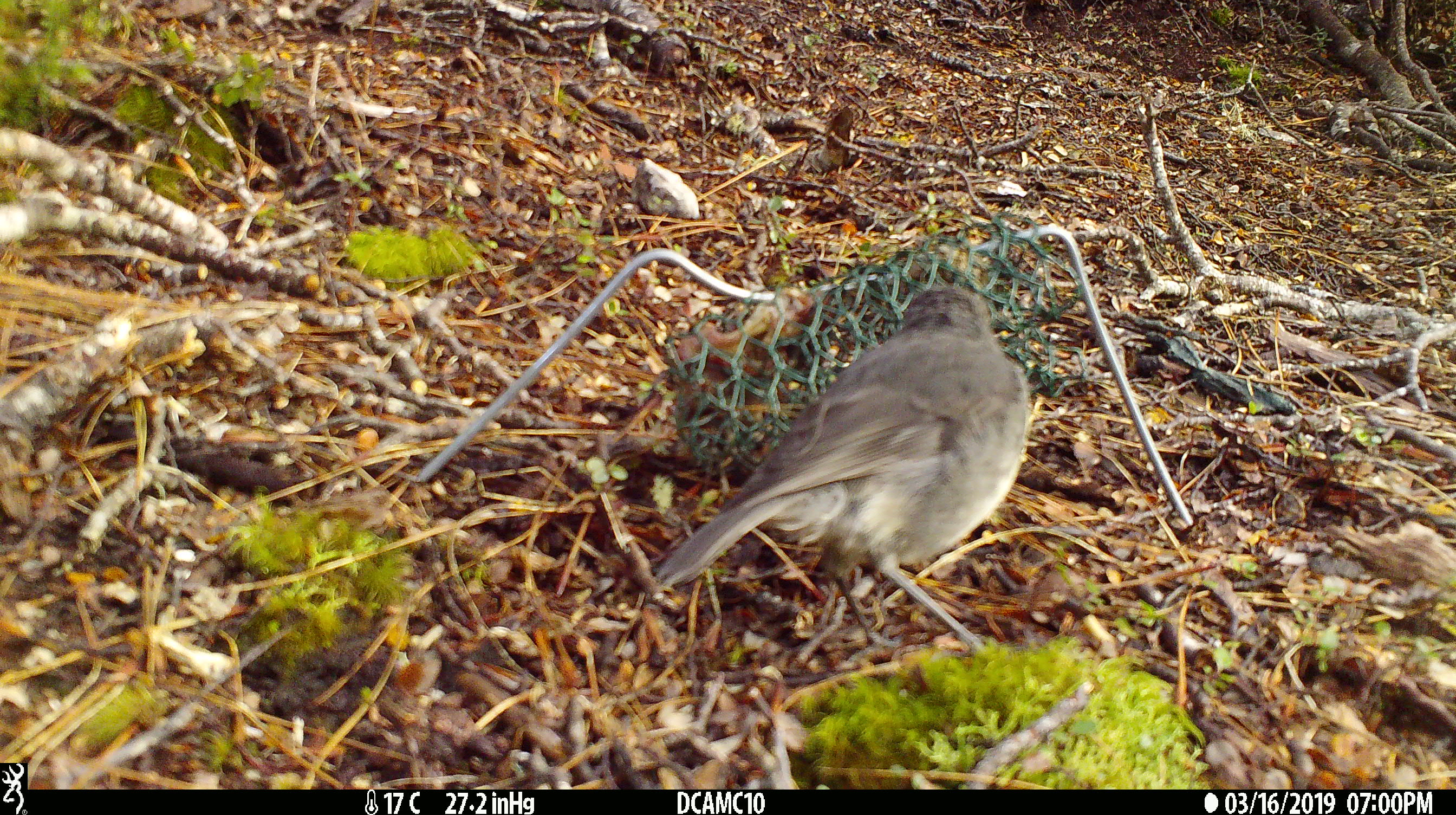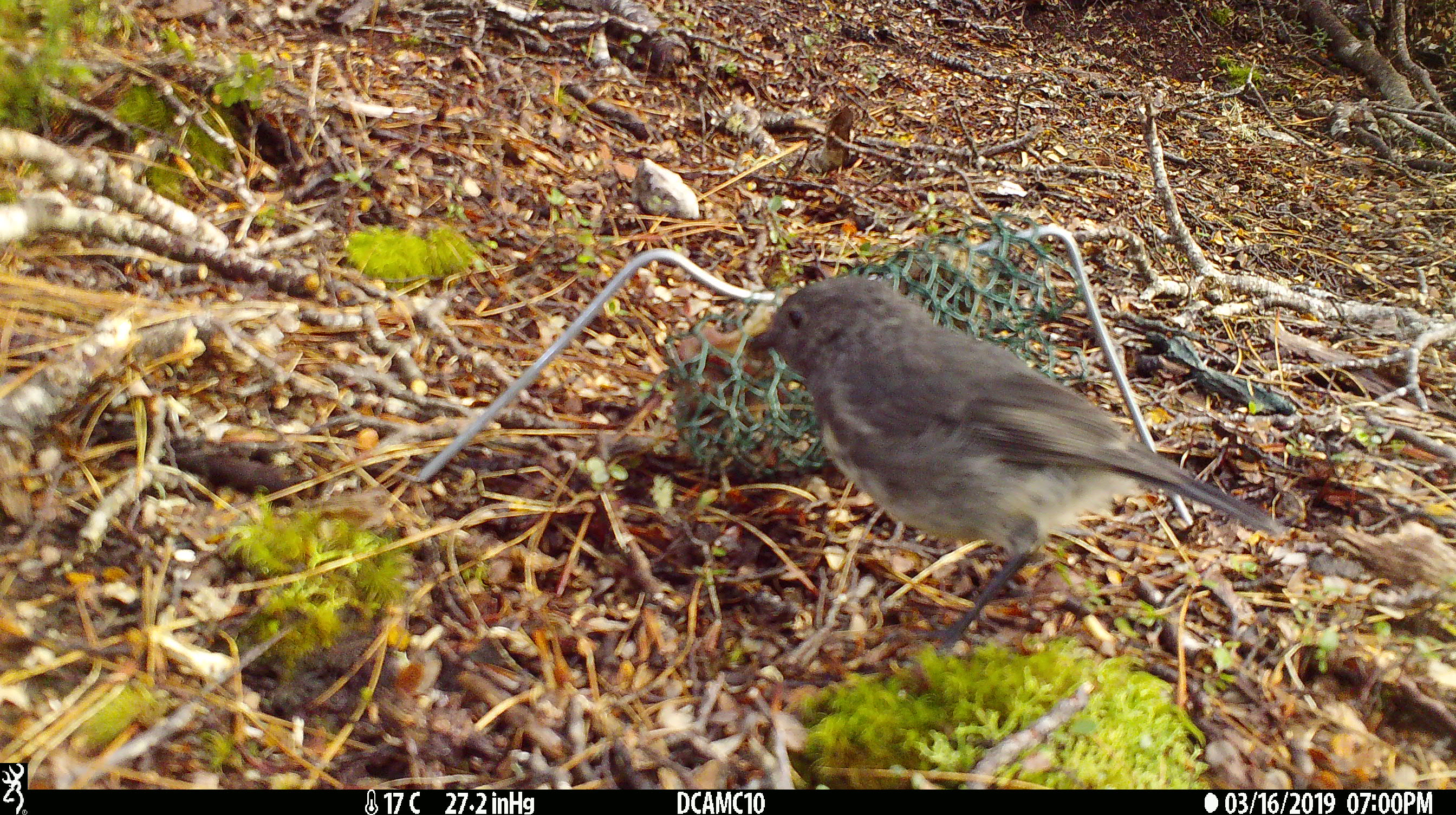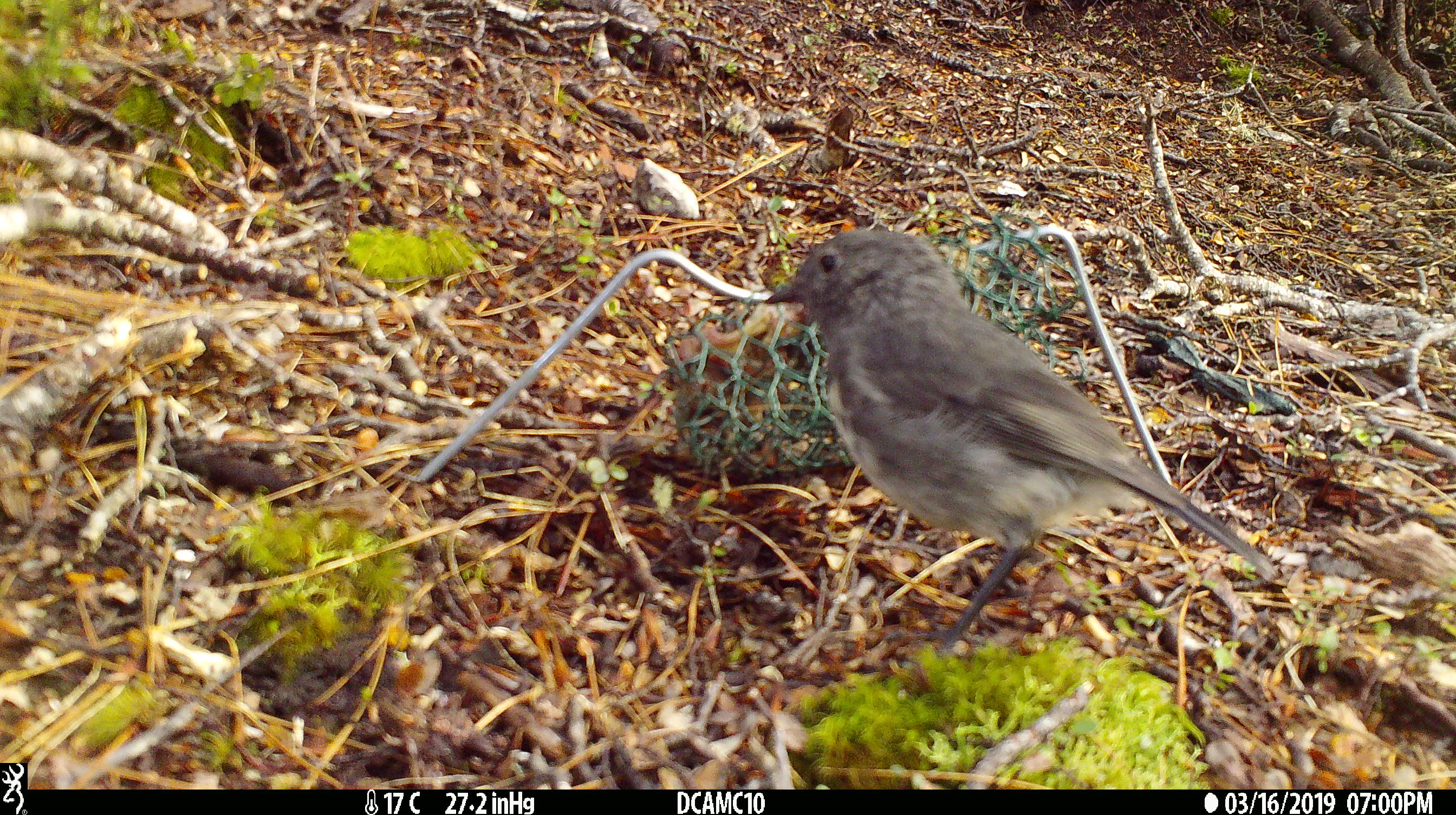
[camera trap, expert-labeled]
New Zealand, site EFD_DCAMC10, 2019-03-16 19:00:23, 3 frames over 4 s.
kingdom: Animalia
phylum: Chordata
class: Aves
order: Passeriformes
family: Petroicidae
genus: Petroica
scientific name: Petroica australis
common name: new zealand robin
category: robin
Robin (new zealand robin) (Petroica australis).